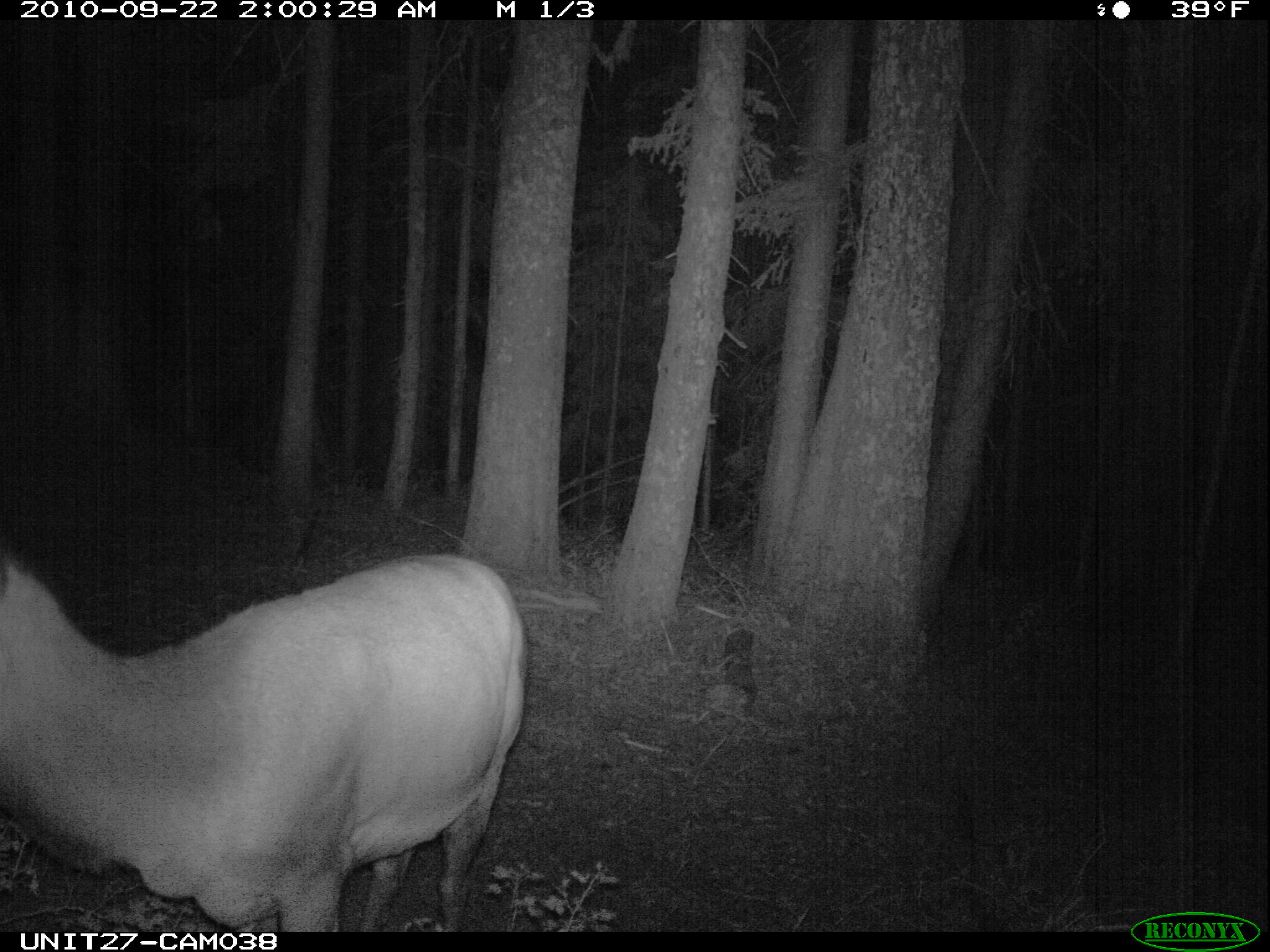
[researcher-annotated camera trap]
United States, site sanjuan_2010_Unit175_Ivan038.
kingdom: Animalia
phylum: Chordata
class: Mammalia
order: Artiodactyla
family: Cervidae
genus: Cervus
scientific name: Cervus elaphus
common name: red deer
Cervus elaphus (red deer).